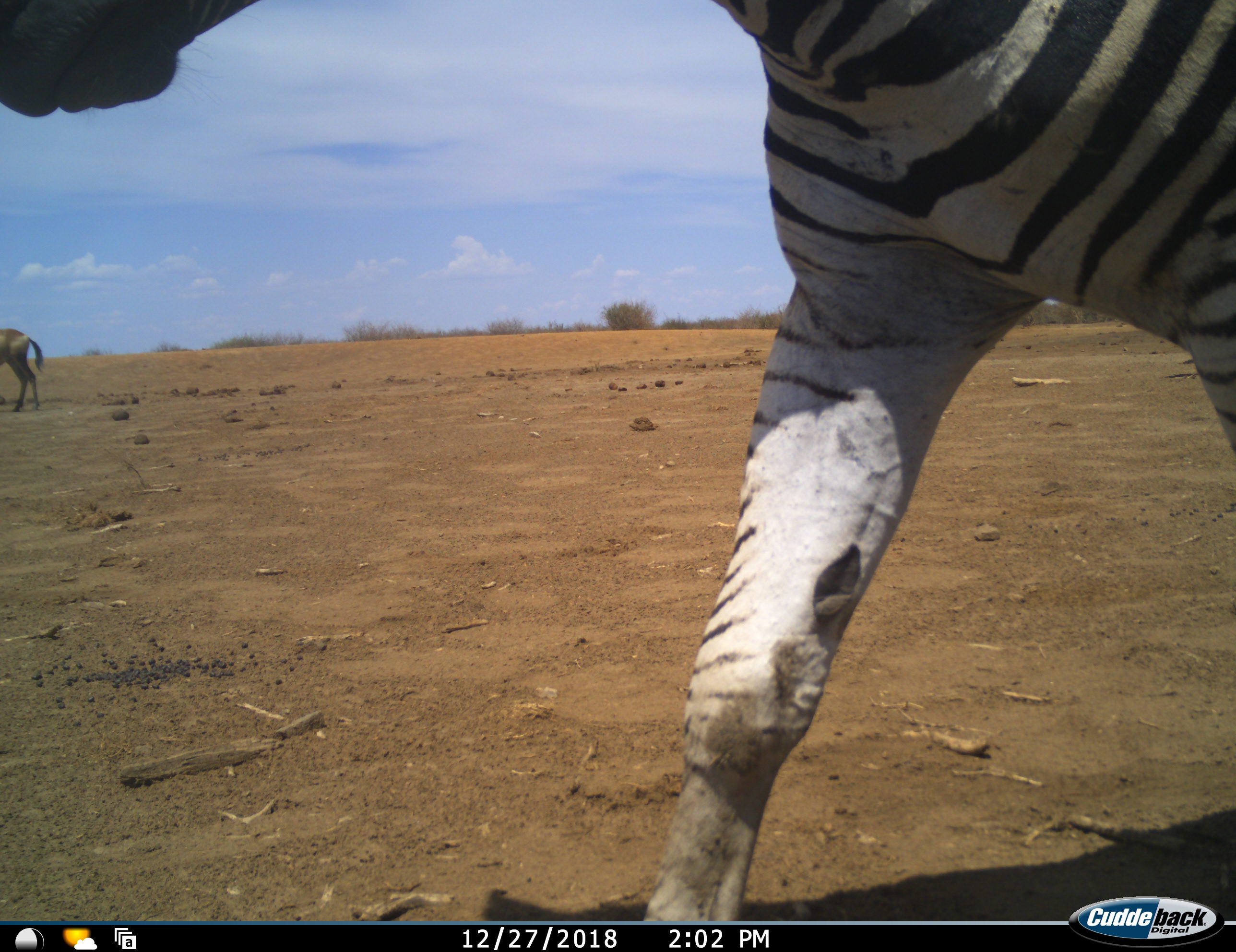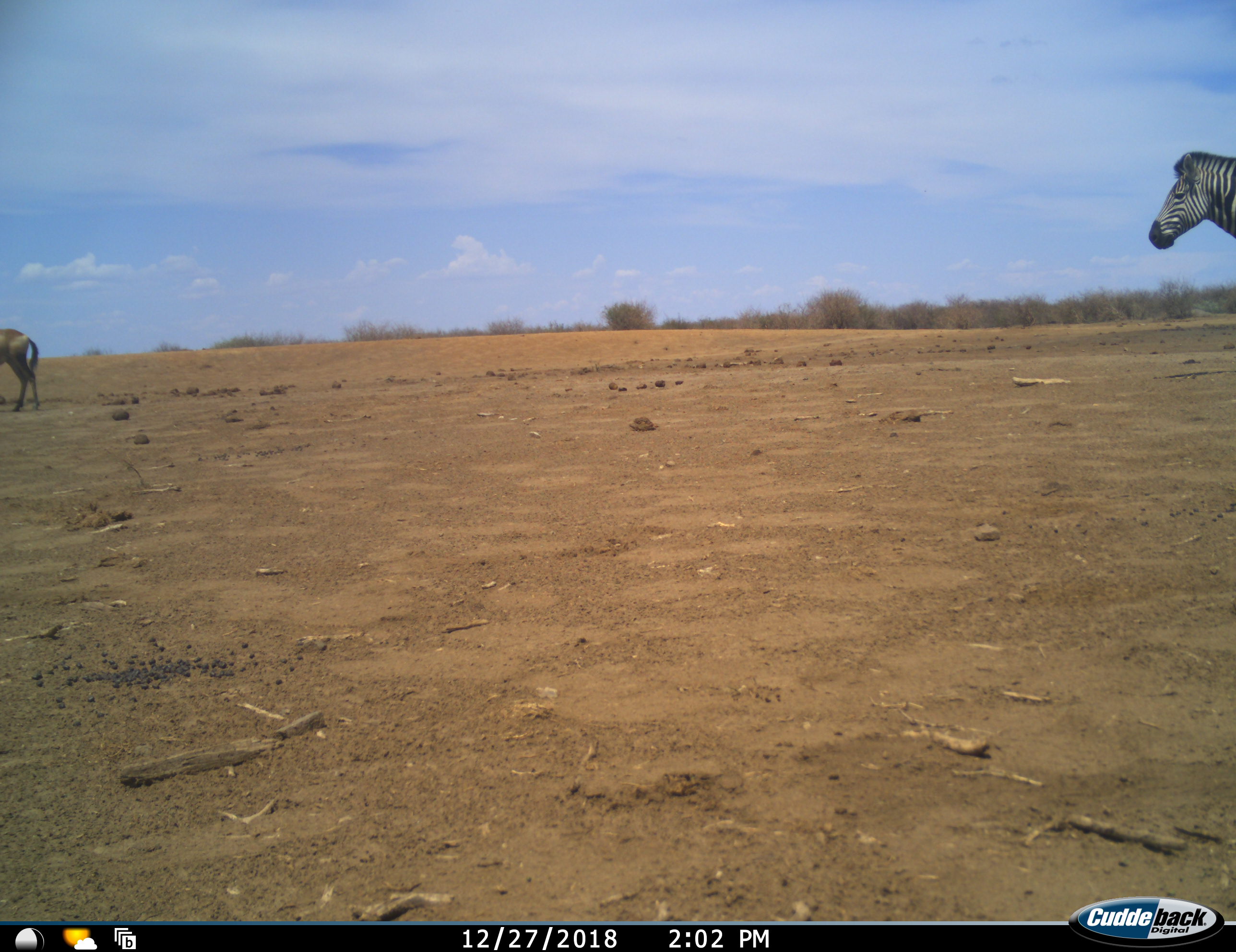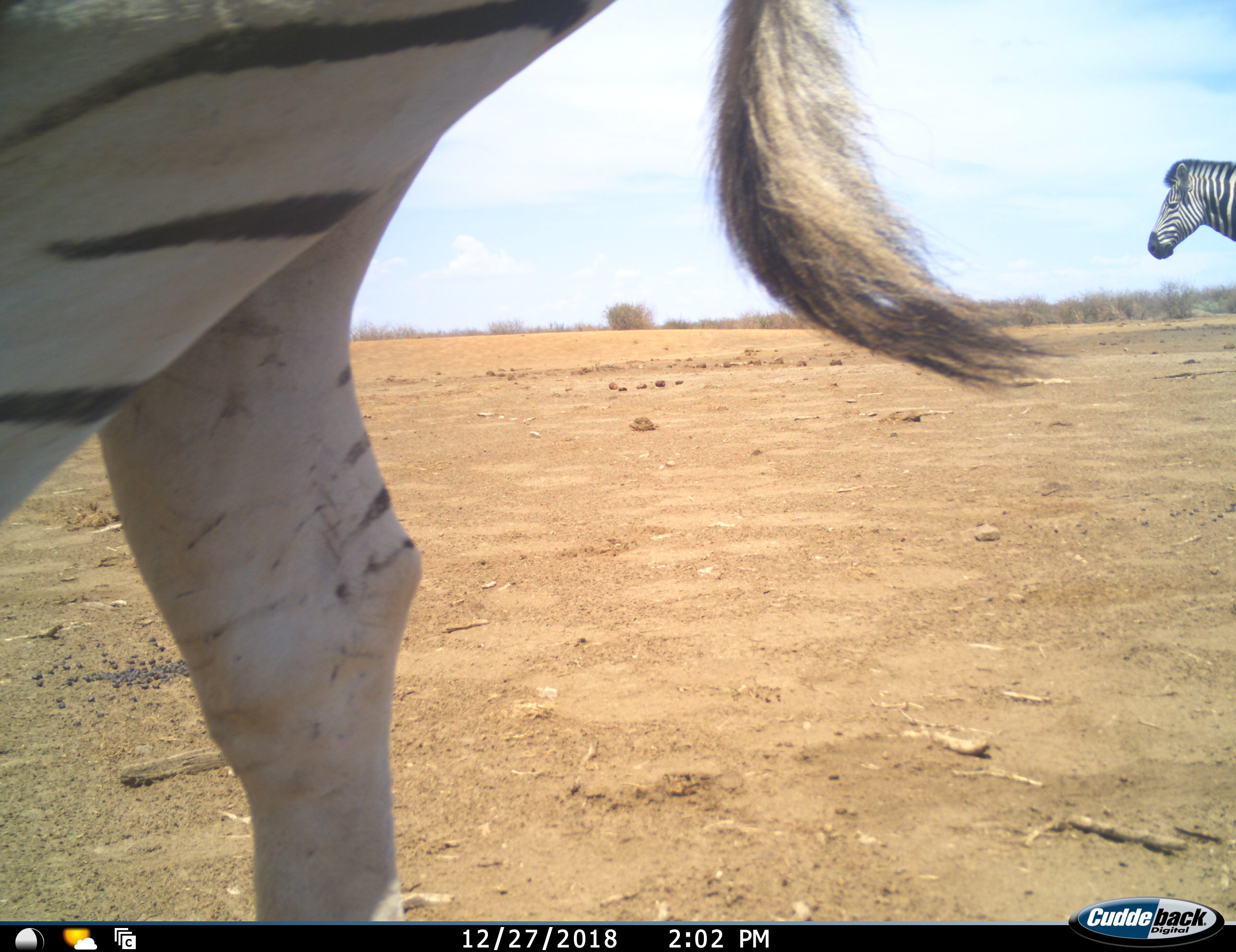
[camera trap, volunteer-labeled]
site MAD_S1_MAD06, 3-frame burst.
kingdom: Animalia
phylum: Chordata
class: Mammalia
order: Artiodactyla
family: Bovidae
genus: Alcelaphus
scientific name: Alcelaphus buselaphus caama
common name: red hartebeest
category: hartebeestred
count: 1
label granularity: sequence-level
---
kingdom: Animalia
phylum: Chordata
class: Mammalia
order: Perissodactyla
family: Equidae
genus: Equus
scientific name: Equus quagga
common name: plains zebra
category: zebraplains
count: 2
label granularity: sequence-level